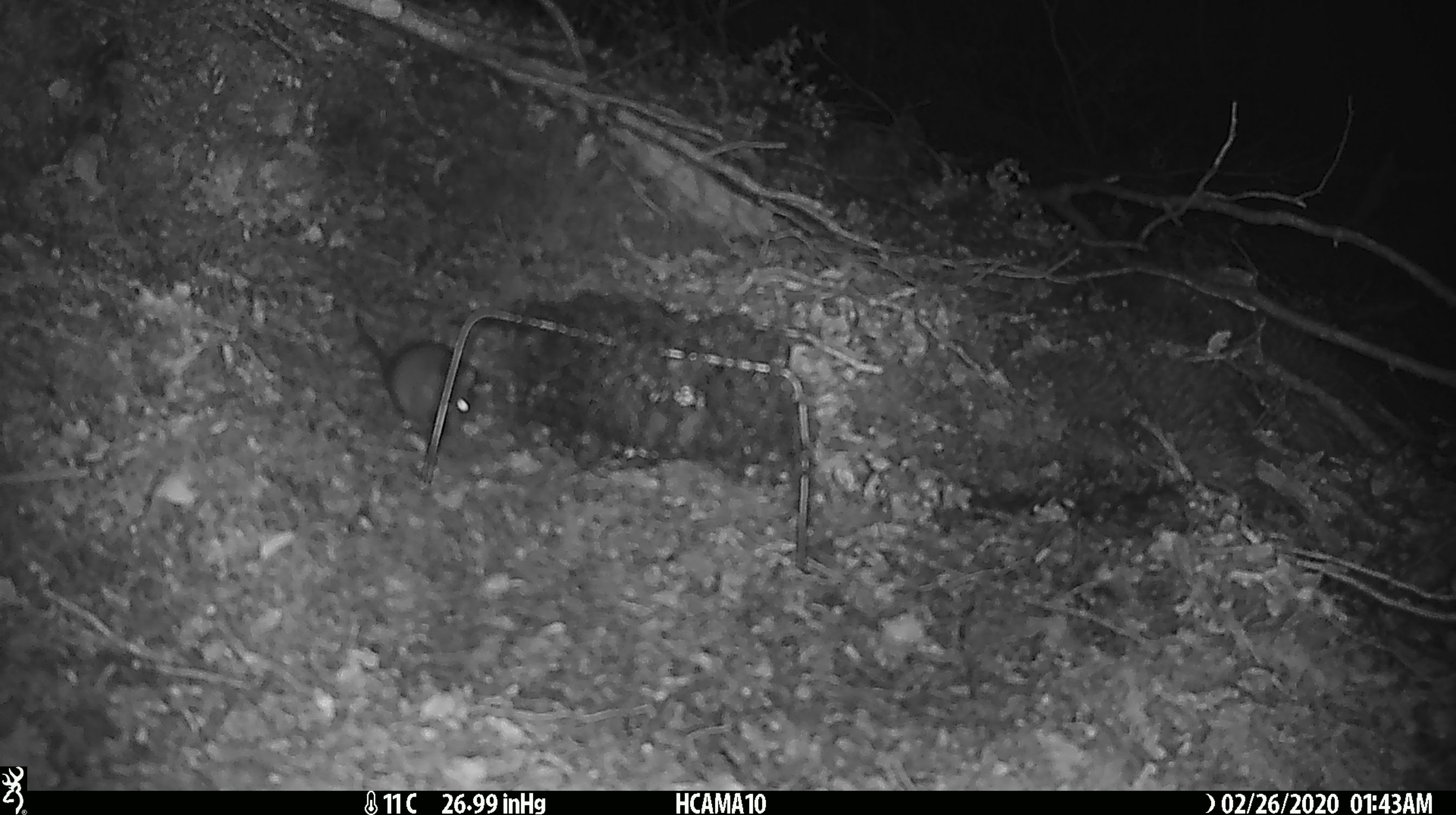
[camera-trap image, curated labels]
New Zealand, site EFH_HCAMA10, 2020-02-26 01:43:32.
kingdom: Animalia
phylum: Chordata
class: Mammalia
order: Rodentia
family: Muridae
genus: Mus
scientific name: Mus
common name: mouse